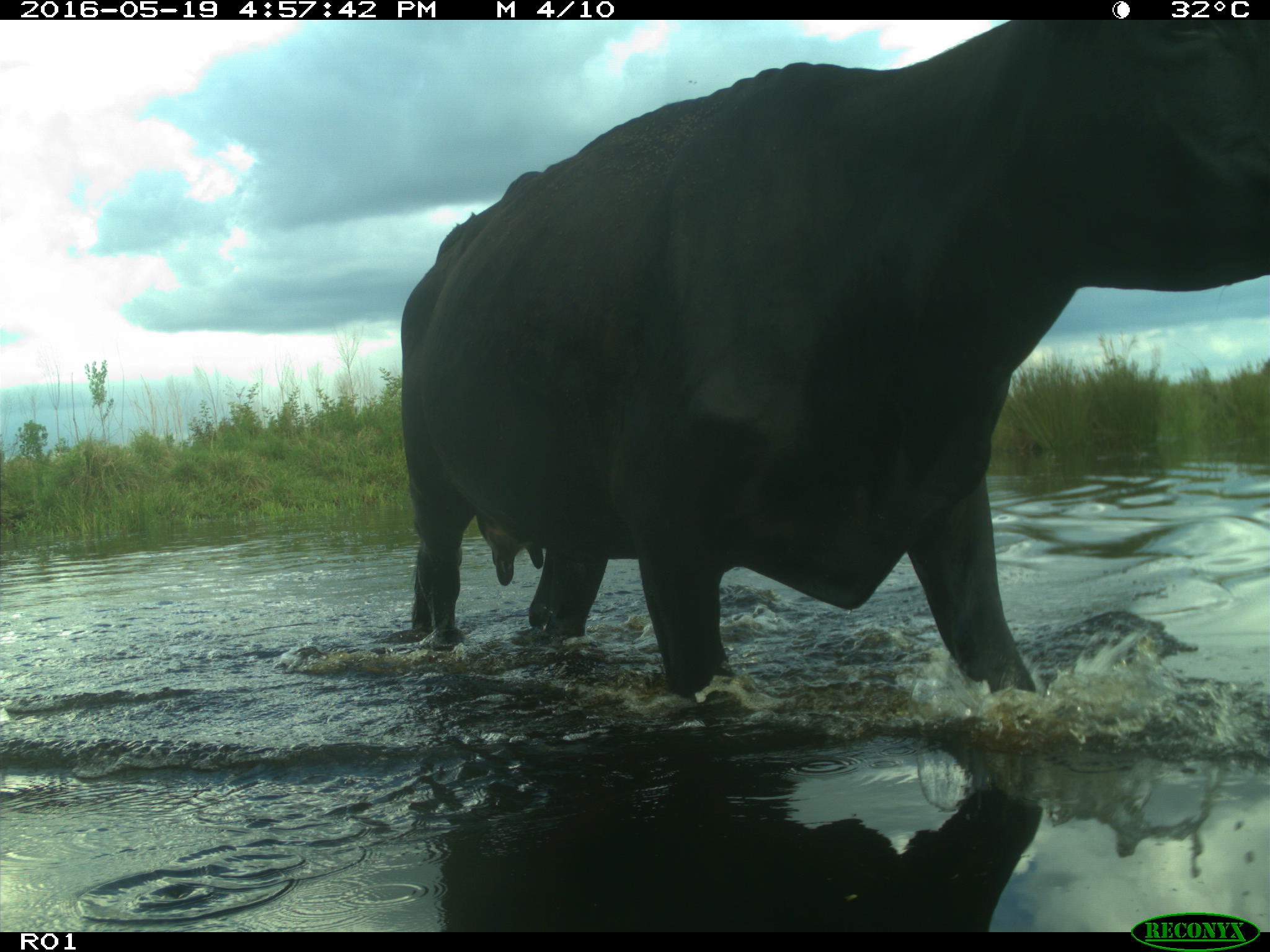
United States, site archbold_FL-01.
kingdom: Animalia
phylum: Chordata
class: Mammalia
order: Artiodactyla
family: Bovidae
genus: Bos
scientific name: Bos taurus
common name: domestic cow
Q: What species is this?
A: Bos taurus (domestic cow).